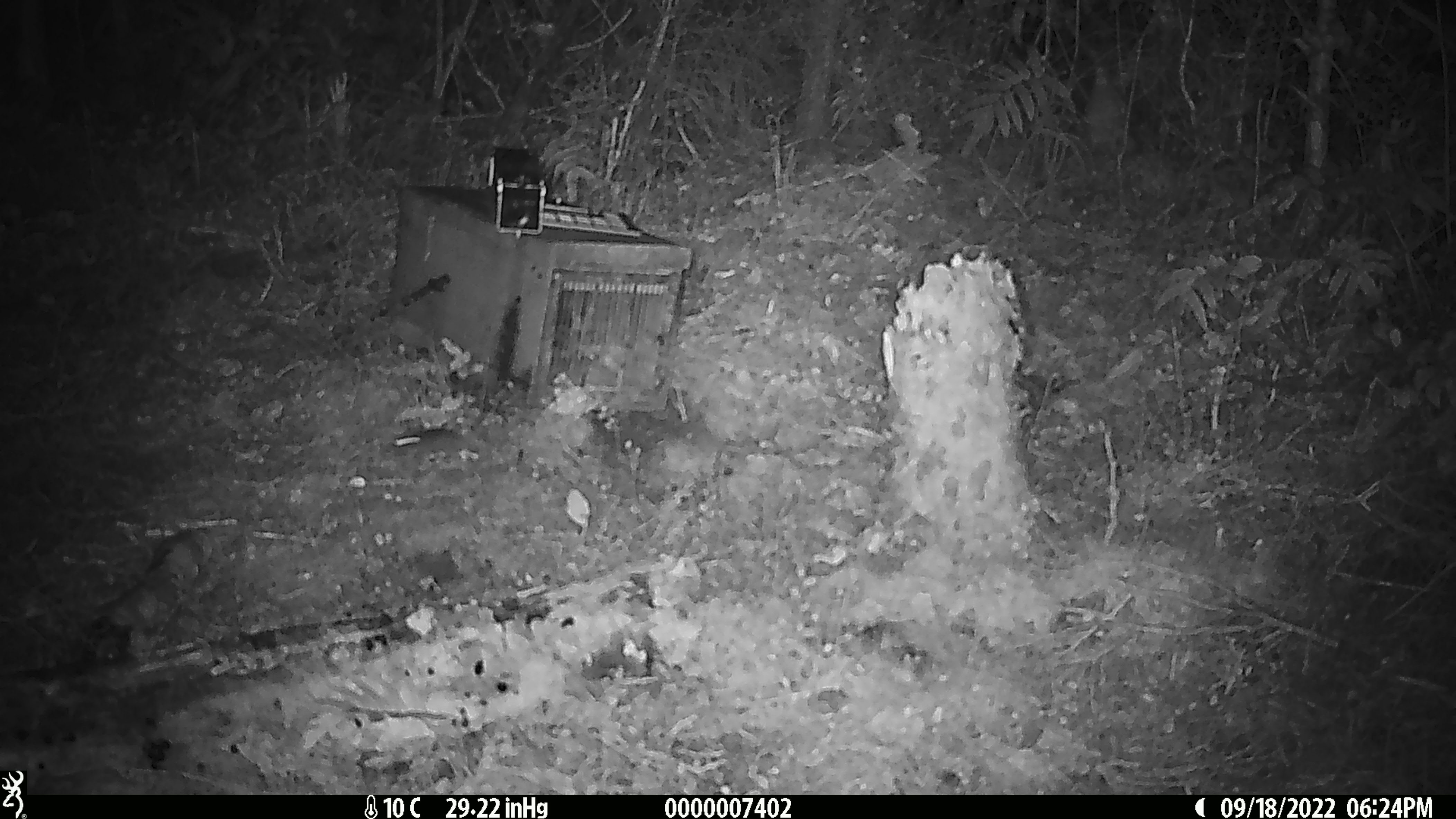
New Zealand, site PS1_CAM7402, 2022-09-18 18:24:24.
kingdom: Animalia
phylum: Chordata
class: Mammalia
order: Rodentia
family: Muridae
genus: Mus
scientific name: Mus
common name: mouse